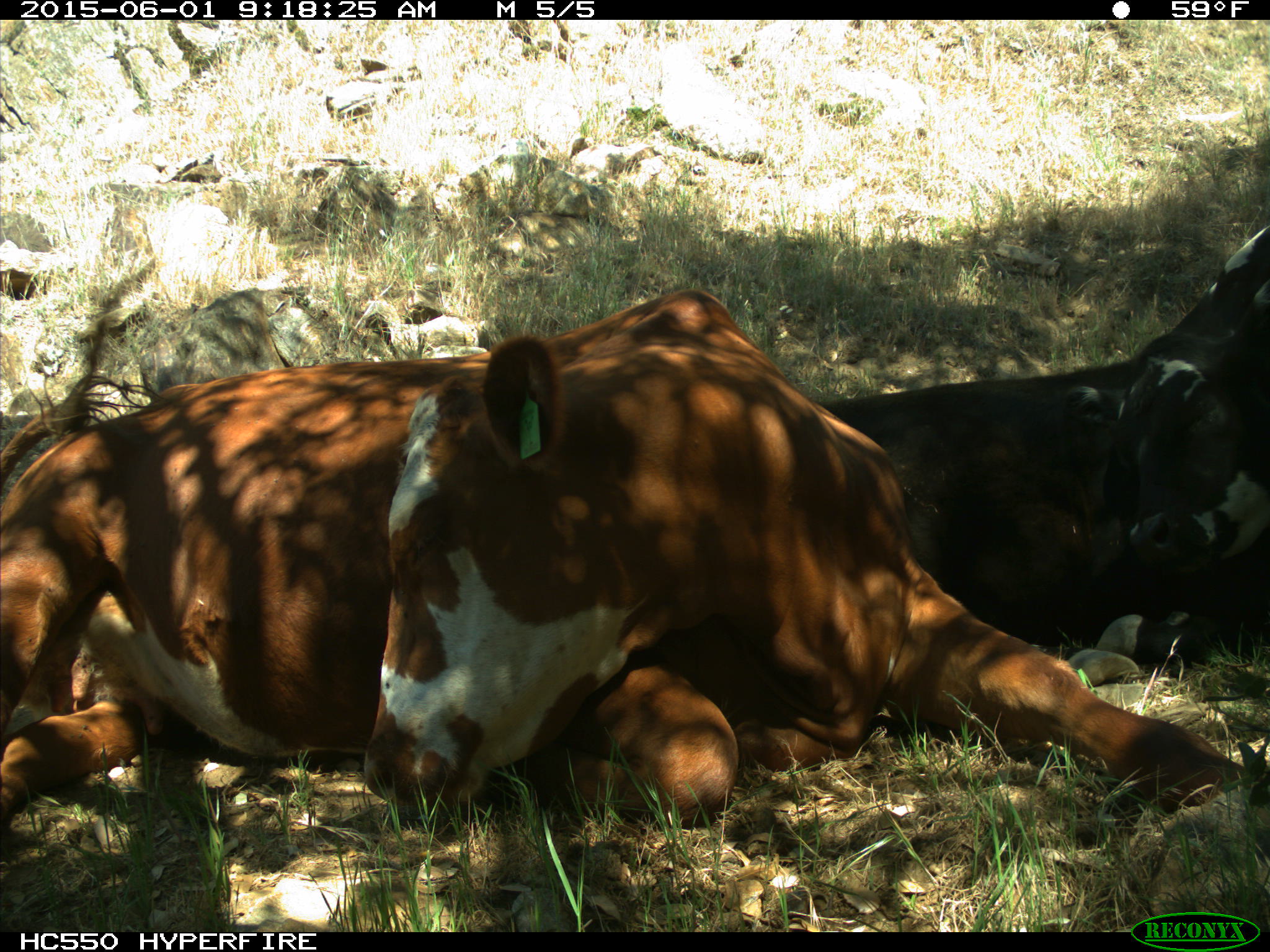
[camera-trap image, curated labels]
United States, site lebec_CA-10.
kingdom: Animalia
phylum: Chordata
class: Mammalia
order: Artiodactyla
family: Bovidae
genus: Bos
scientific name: Bos taurus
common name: domestic cow